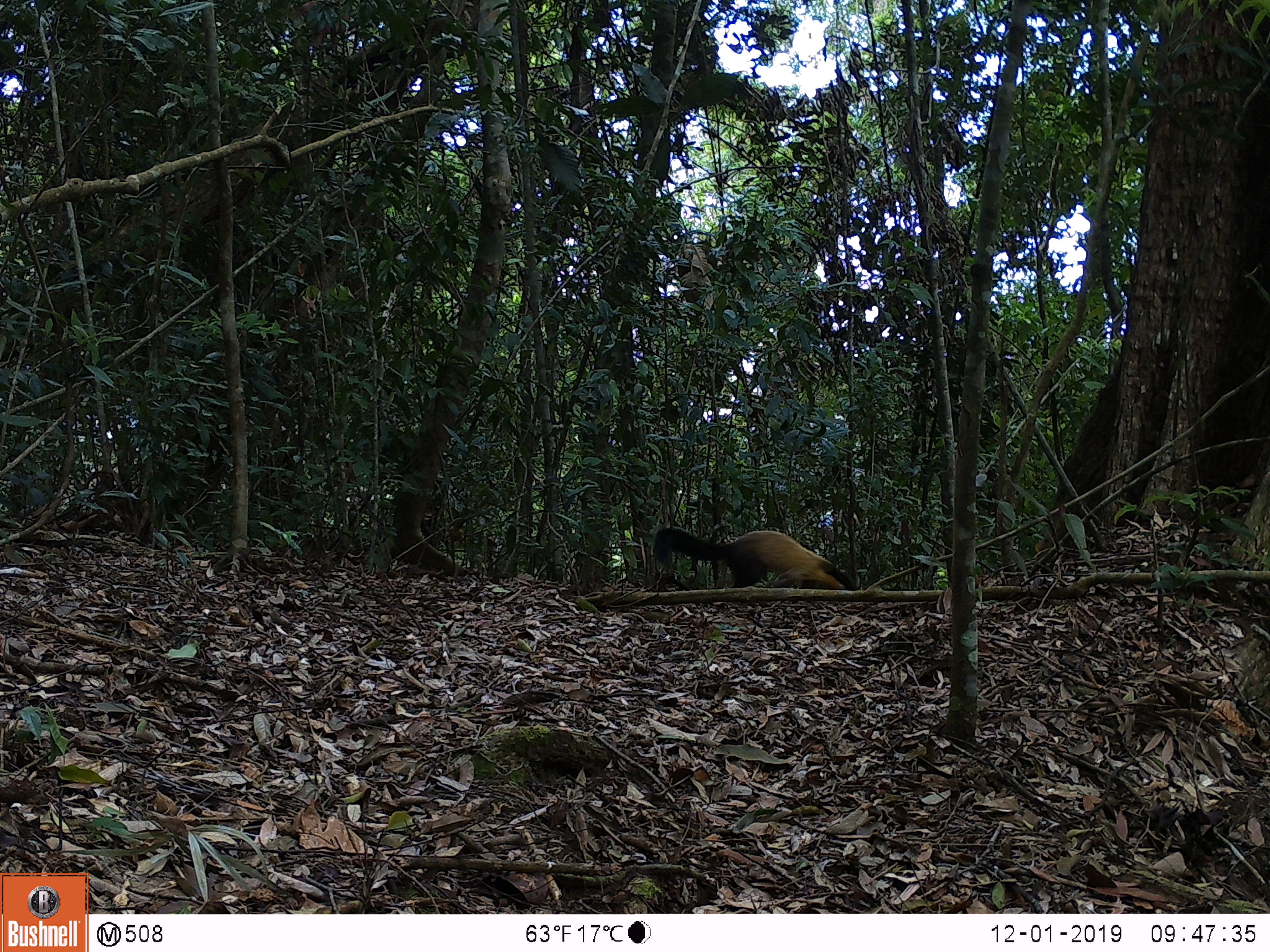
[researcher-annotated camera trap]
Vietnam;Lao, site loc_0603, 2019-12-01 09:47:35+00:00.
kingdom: Animalia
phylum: Chordata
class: Mammalia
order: Carnivora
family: Mustelidae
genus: Martes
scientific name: Martes flavigula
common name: yellow-throated marten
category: yellow throated marten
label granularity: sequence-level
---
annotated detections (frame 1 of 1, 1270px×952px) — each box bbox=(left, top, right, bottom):
yellow throated marten: bbox=(653, 526, 859, 591)